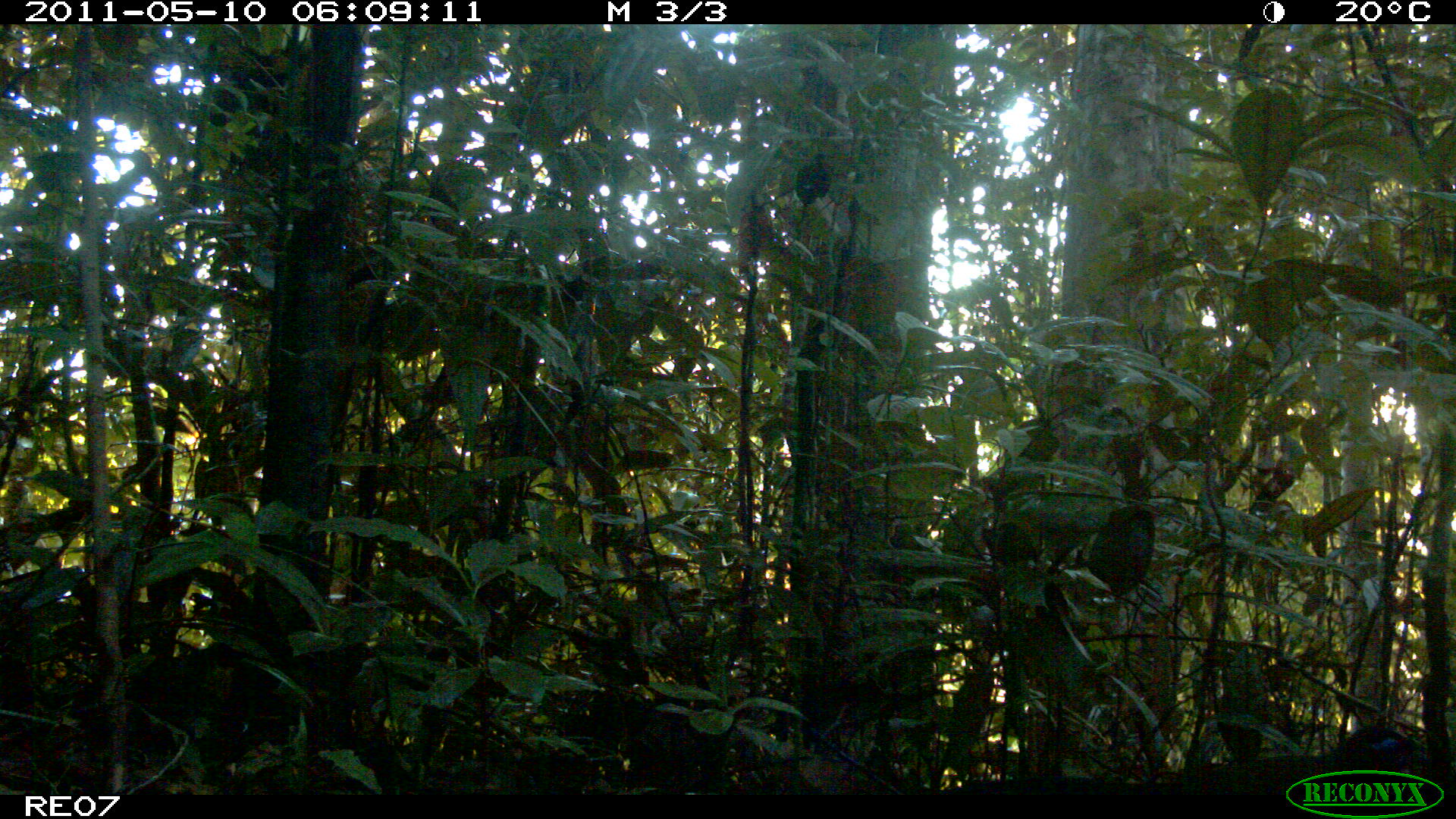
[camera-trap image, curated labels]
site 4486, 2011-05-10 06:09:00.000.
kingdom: Animalia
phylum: Chordata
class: Aves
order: Cuculiformes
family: Cuculidae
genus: Coua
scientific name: Coua serriana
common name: red-breasted coua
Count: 1.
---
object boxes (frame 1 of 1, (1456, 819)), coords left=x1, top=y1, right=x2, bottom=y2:
coua serriana: left=961, top=725, right=1428, bottom=795